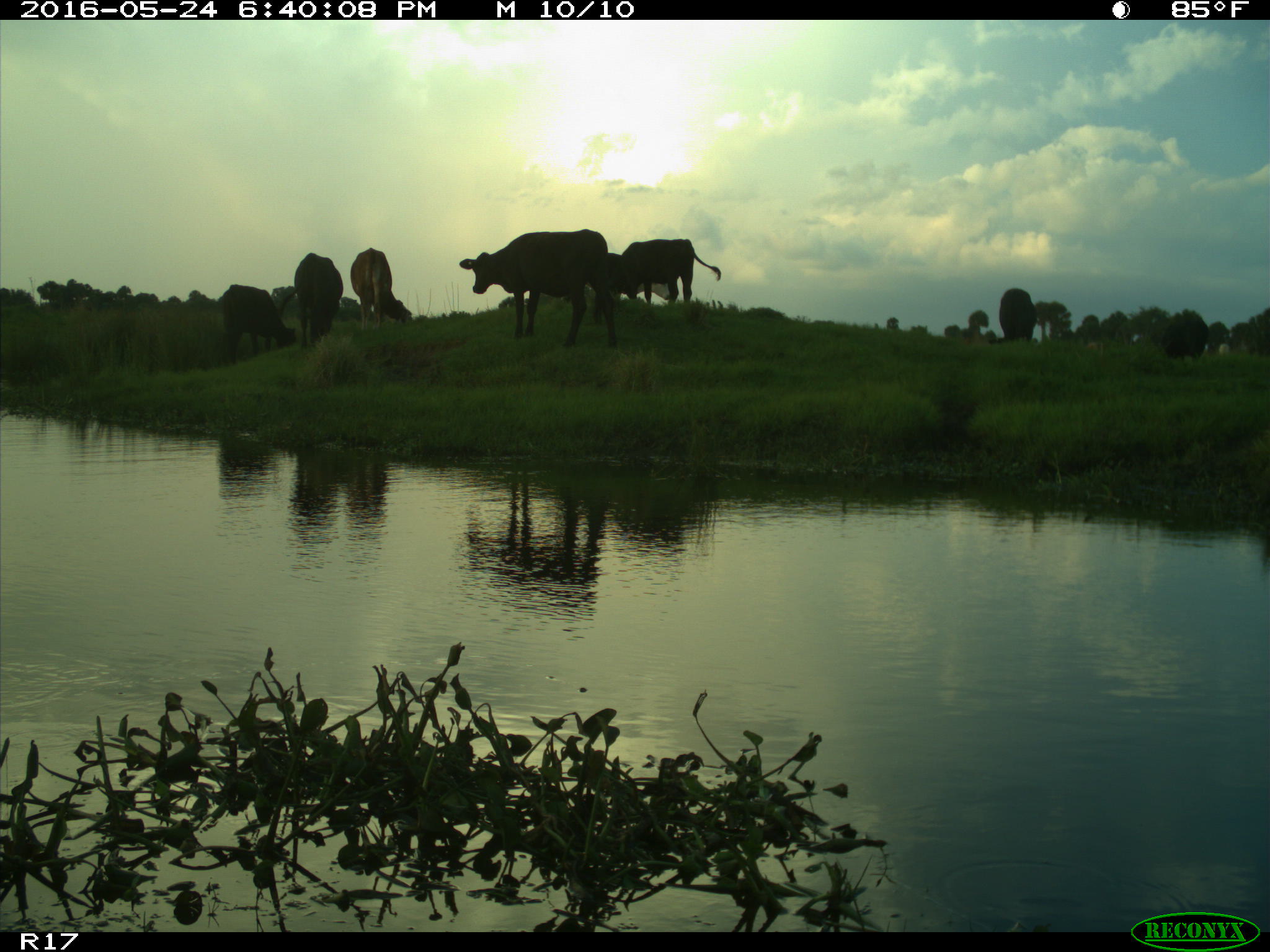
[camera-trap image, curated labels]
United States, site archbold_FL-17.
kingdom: Animalia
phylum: Chordata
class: Mammalia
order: Artiodactyla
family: Bovidae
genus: Bos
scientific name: Bos taurus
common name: domestic cow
Bos taurus (domestic cow).